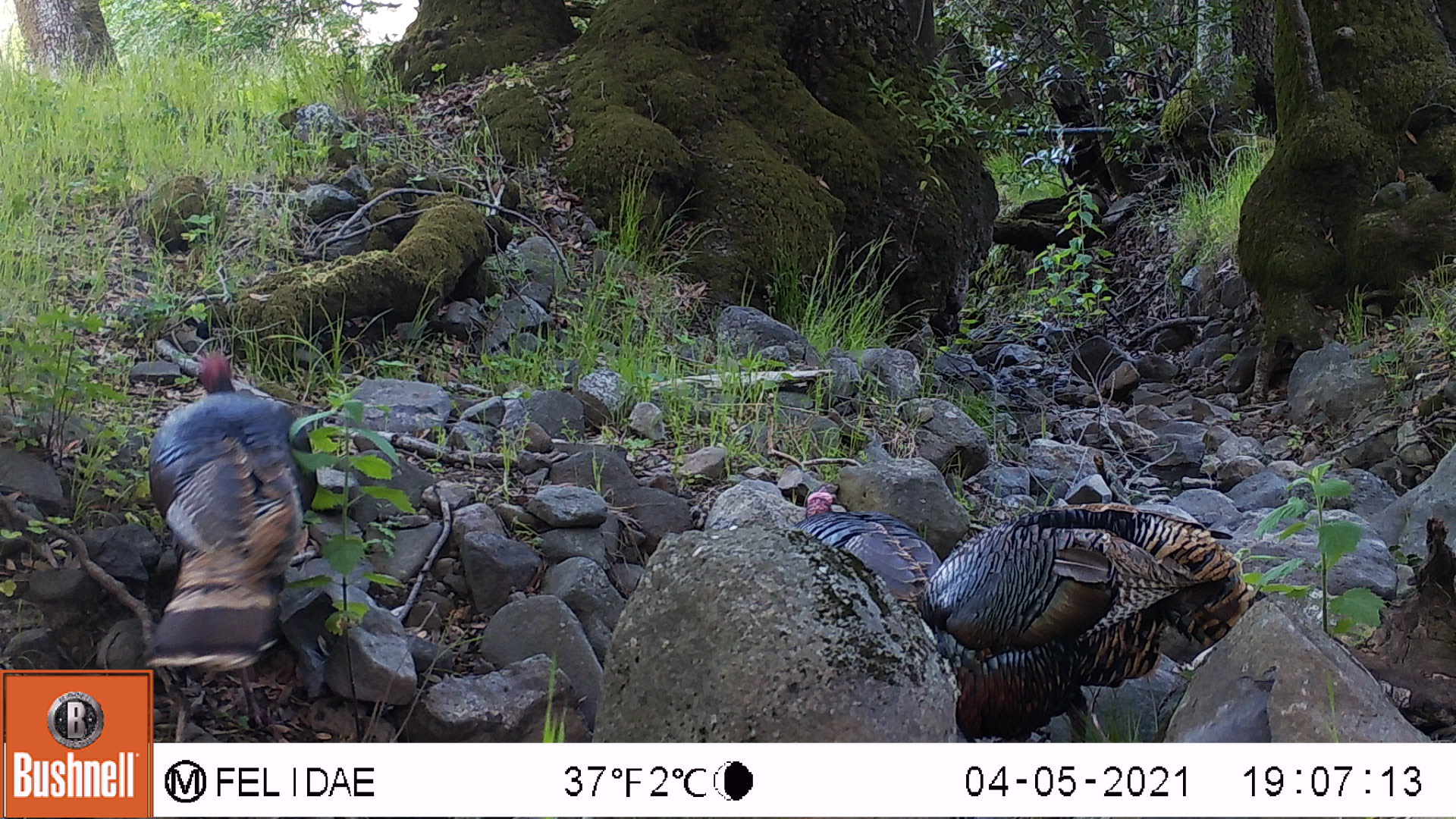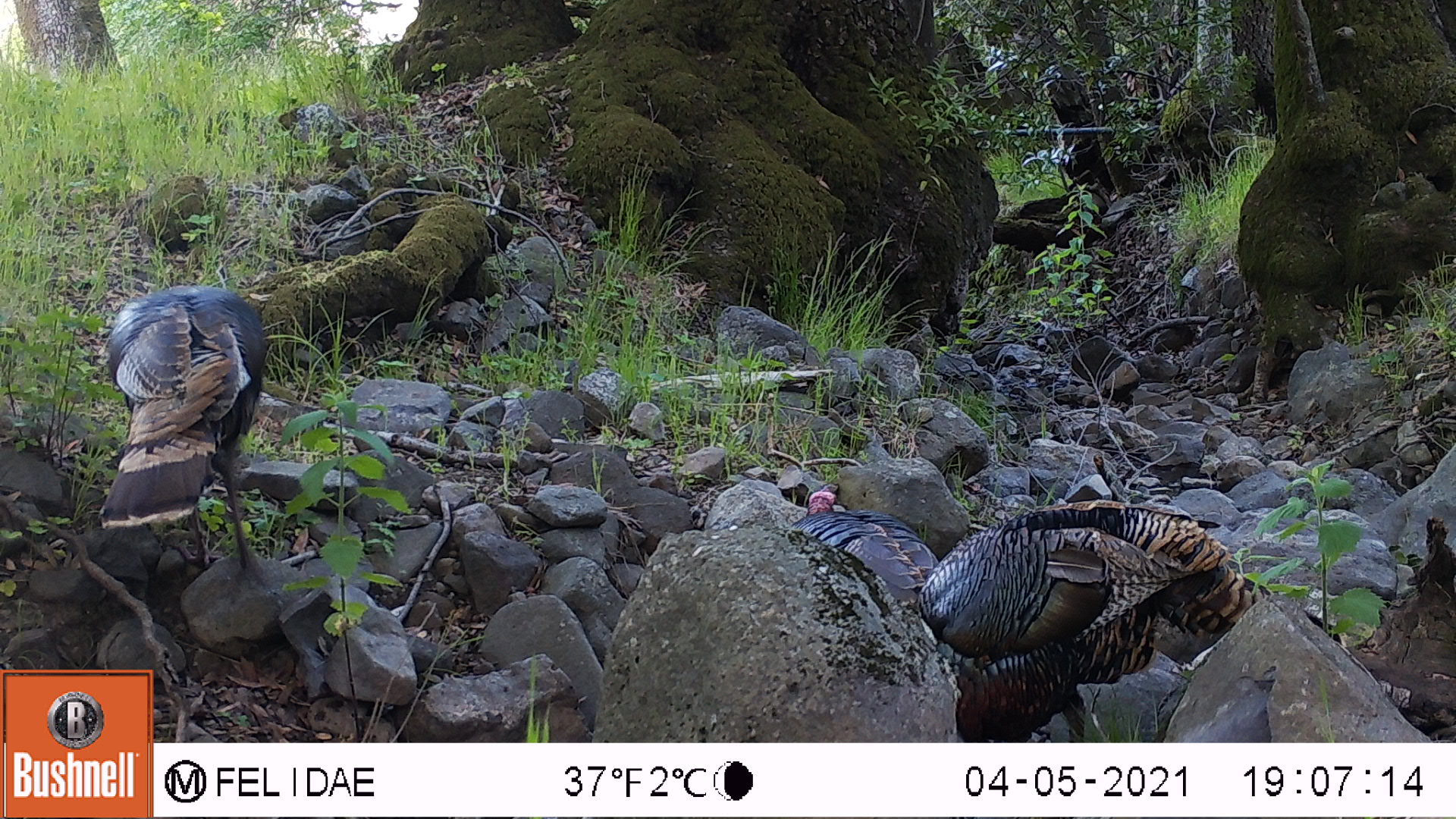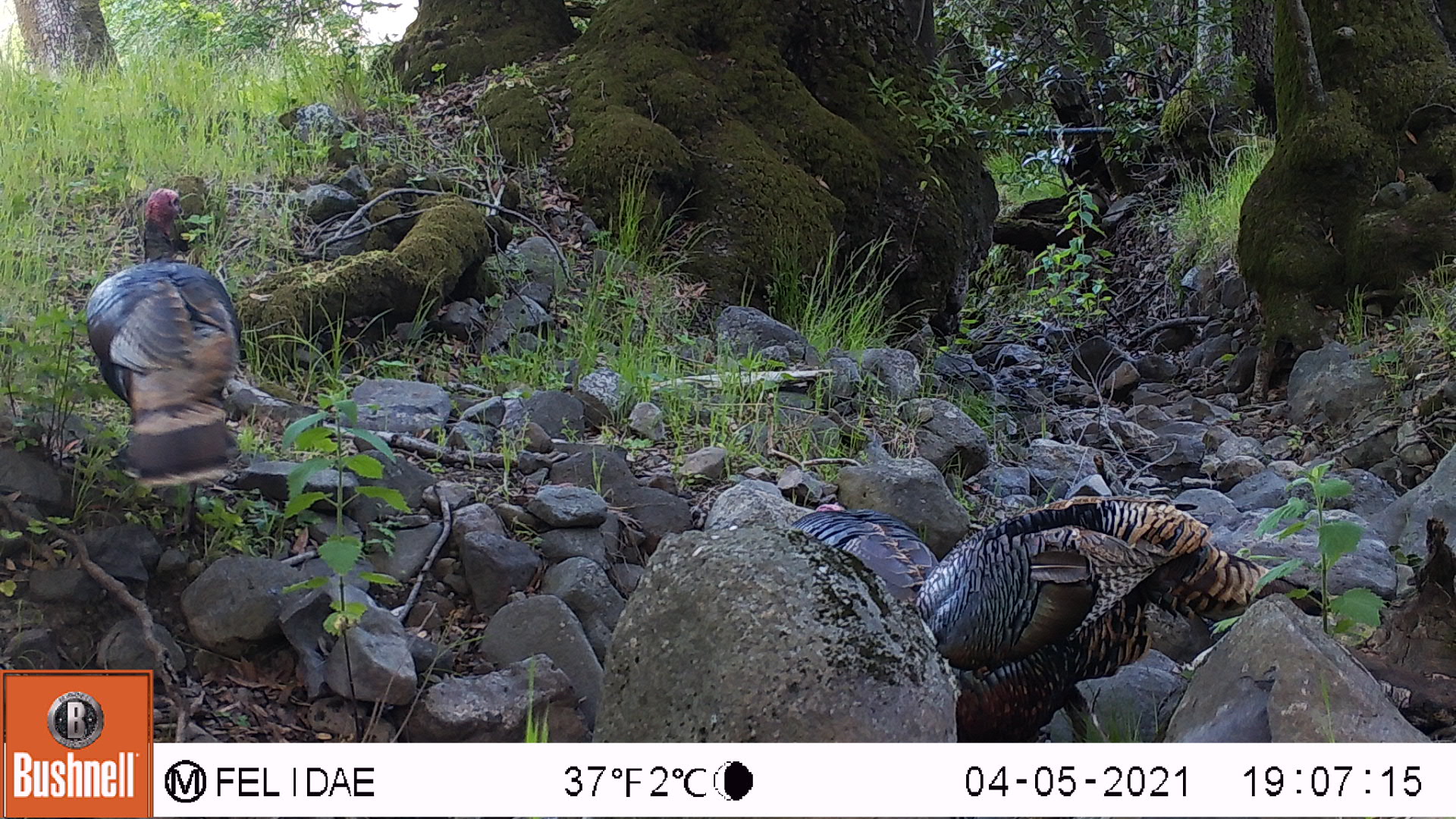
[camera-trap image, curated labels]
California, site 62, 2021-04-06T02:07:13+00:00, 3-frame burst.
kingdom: Animalia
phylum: Chordata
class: Aves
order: Galliformes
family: Phasianidae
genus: Meleagris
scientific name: Meleagris gallopavo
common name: turkey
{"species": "turkey (Meleagris gallopavo)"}